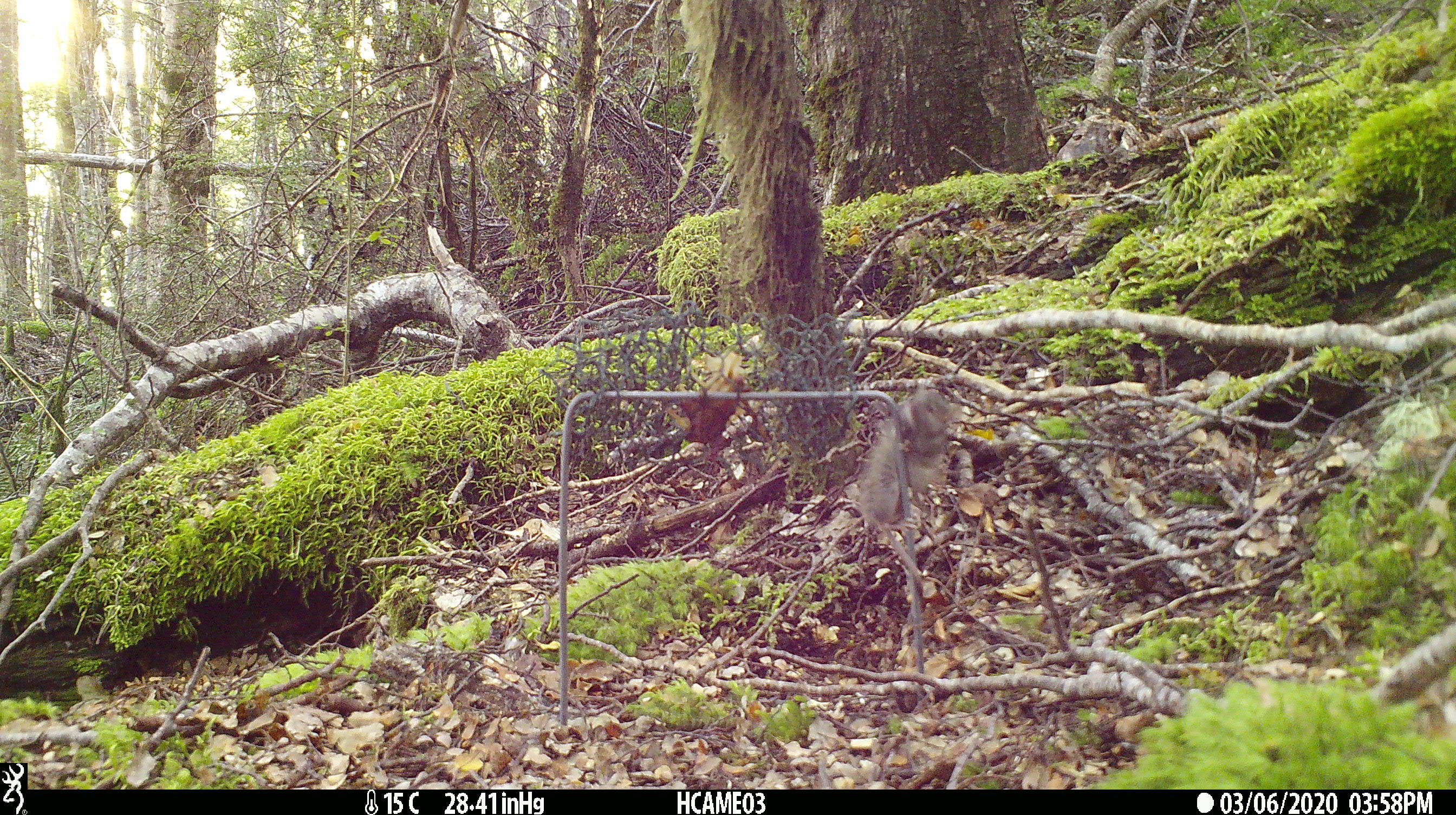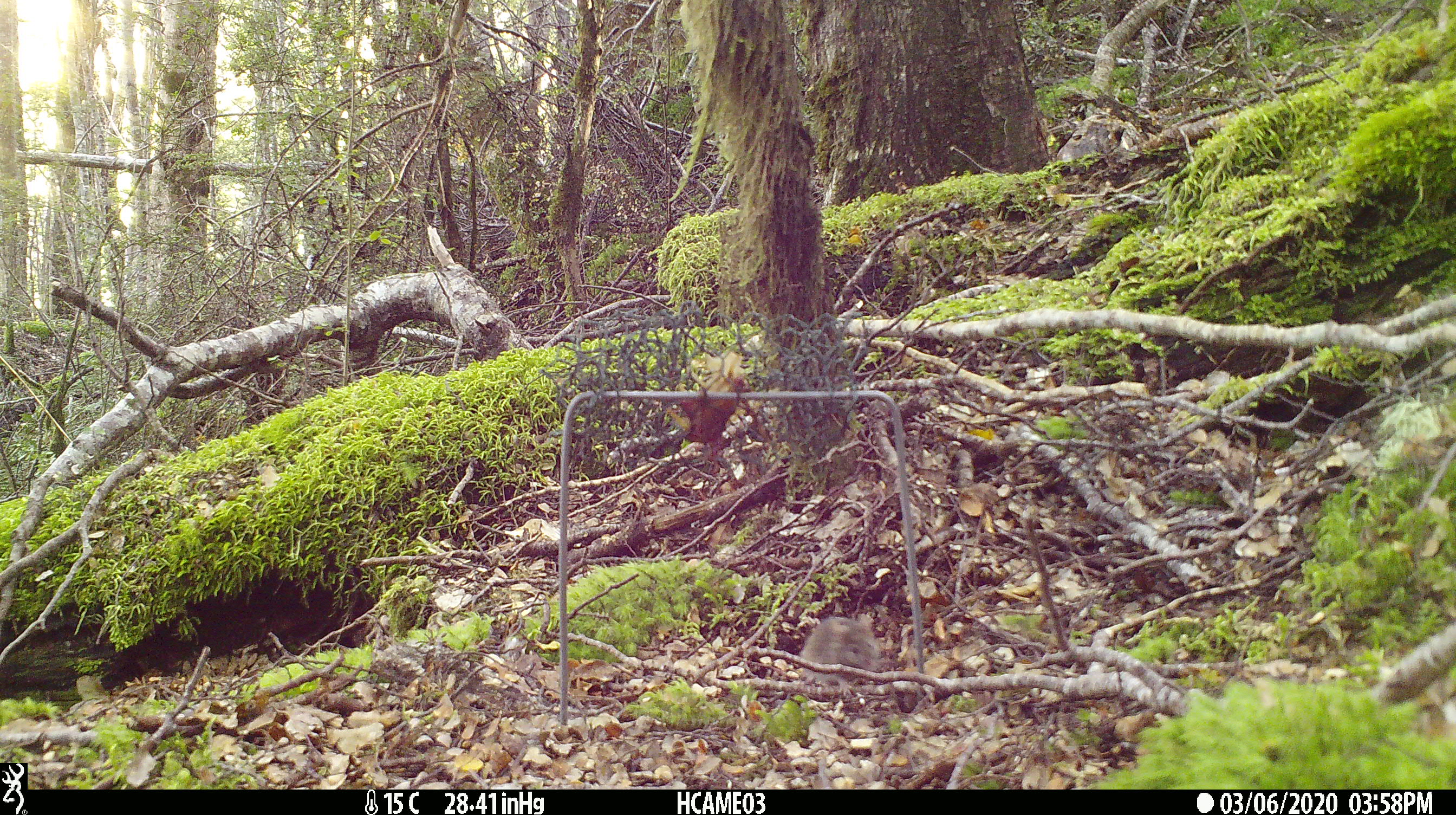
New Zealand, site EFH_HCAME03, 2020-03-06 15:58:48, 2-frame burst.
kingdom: Animalia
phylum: Chordata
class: Mammalia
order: Rodentia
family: Muridae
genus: Mus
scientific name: Mus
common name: mouse